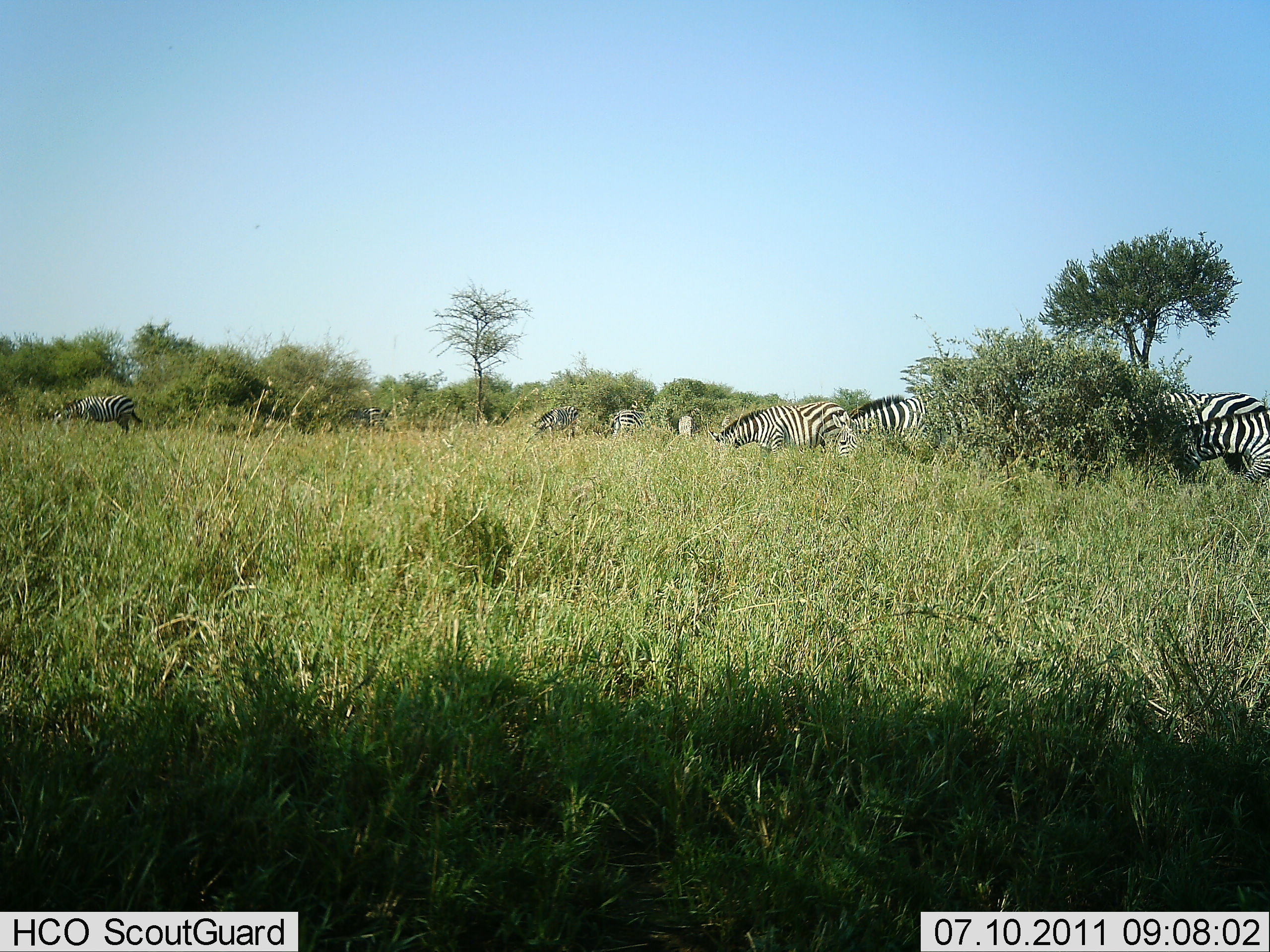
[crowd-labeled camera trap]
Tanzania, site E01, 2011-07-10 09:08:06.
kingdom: Animalia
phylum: Chordata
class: Mammalia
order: Perissodactyla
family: Equidae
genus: Equus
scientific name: Equus quagga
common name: plains zebra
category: zebra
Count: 7.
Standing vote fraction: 8%.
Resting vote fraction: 0%.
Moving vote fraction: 8%.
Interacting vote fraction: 0%.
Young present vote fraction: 8%.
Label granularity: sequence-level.